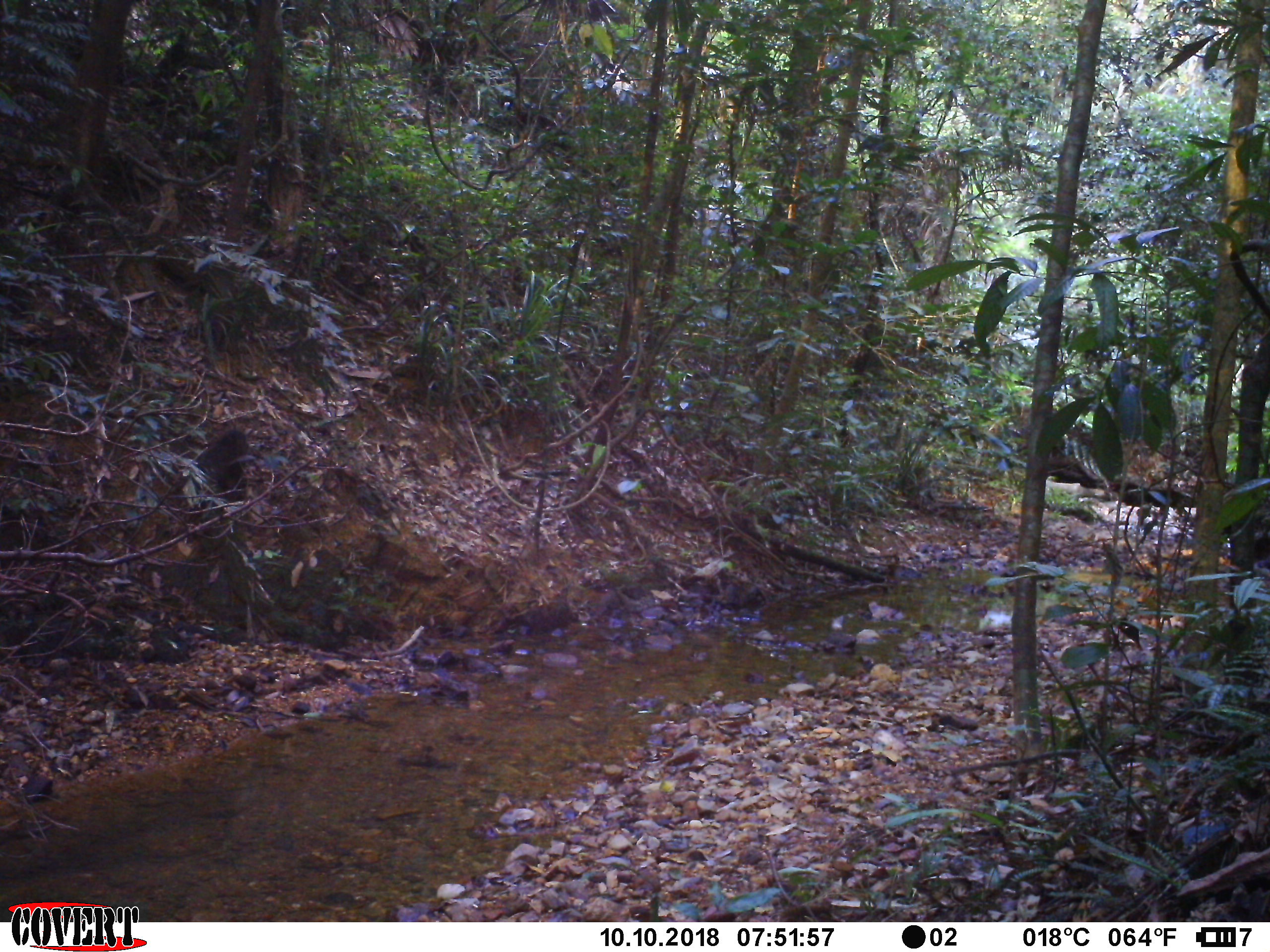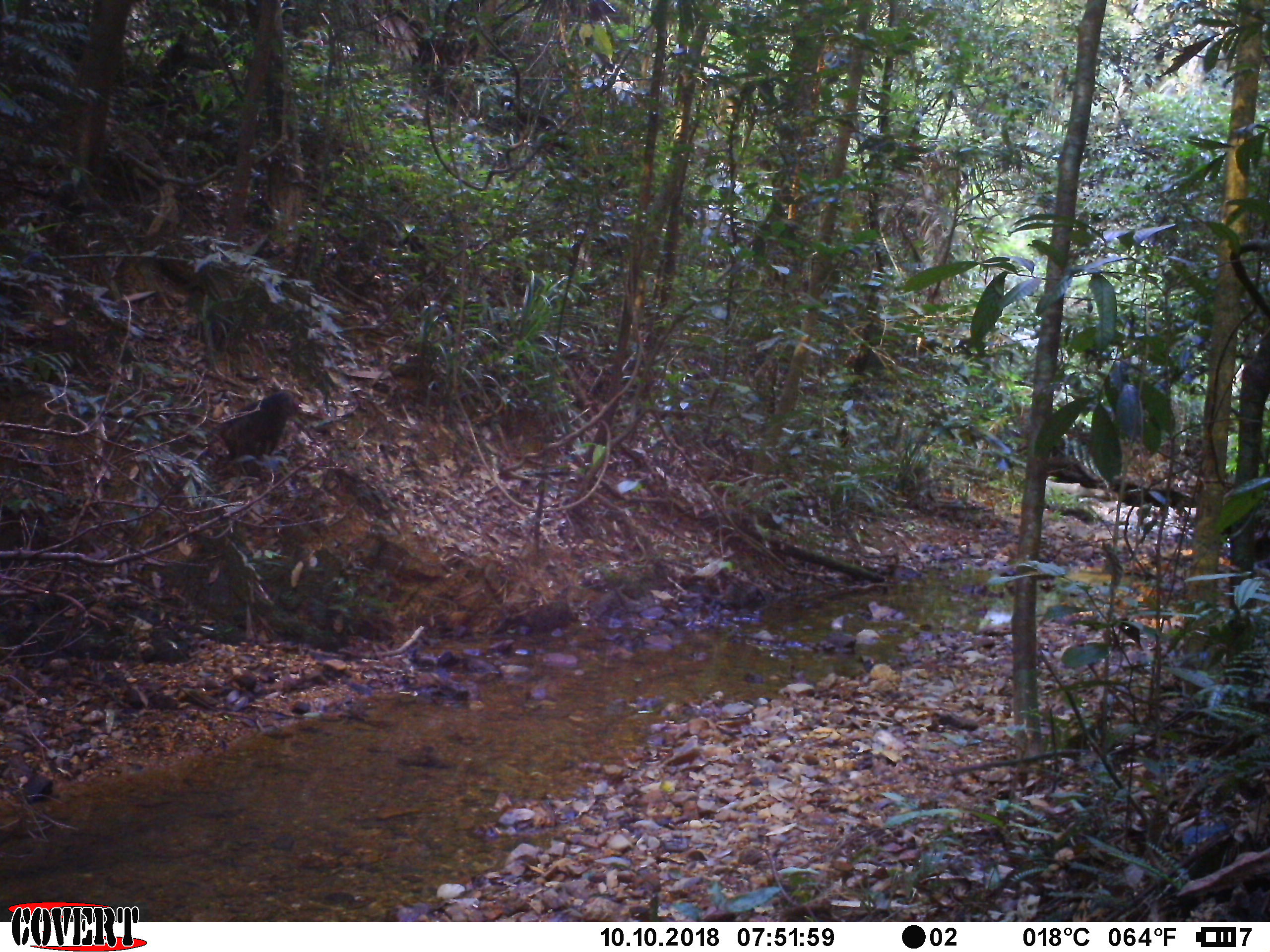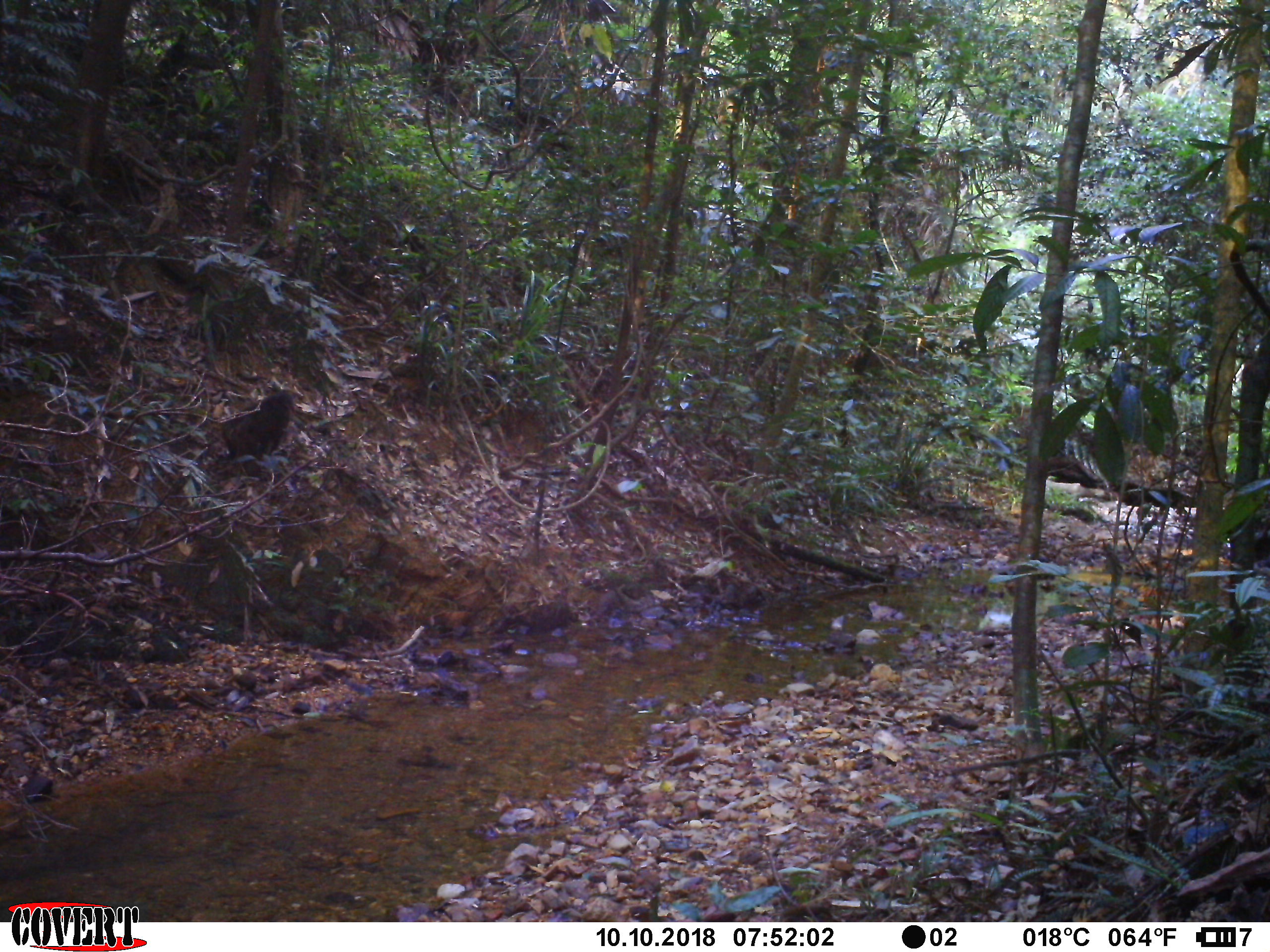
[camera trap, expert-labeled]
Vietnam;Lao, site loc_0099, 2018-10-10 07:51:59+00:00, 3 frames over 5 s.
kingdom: Animalia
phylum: Chordata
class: Mammalia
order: Primates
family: Cercopithecidae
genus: Macaca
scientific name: Macaca arctoides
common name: stump-tailed macaque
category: stump tailed macaque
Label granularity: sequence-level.